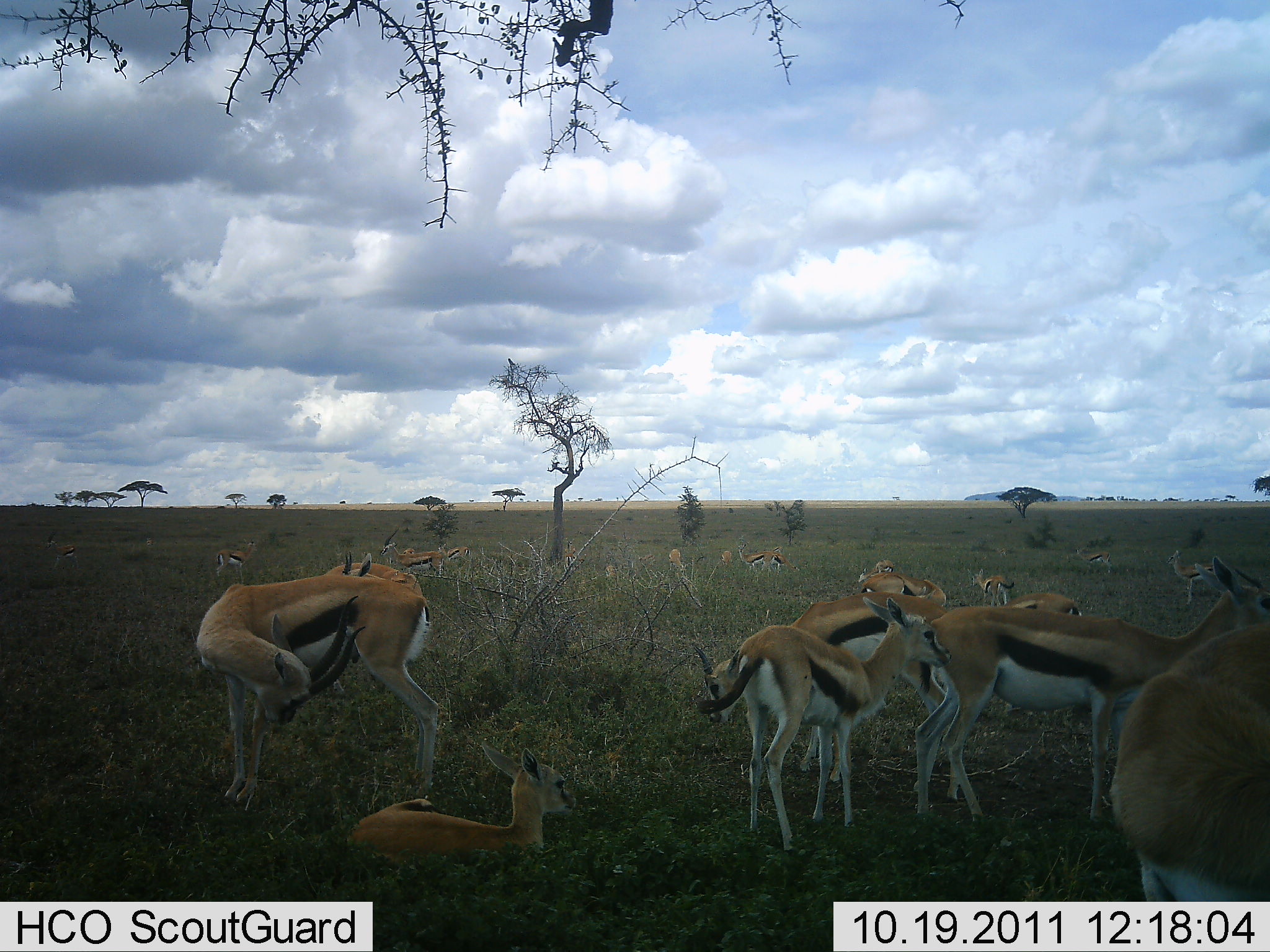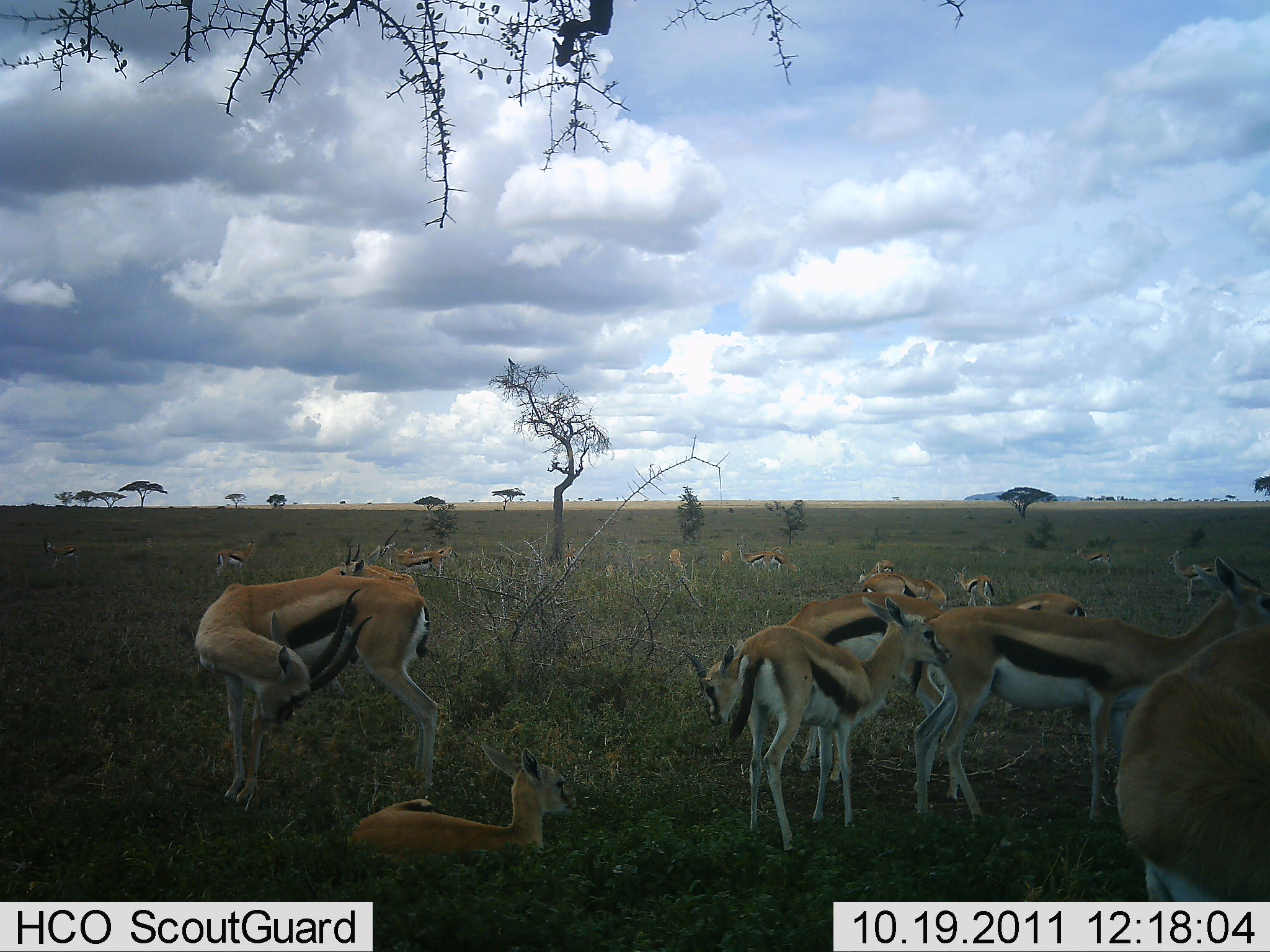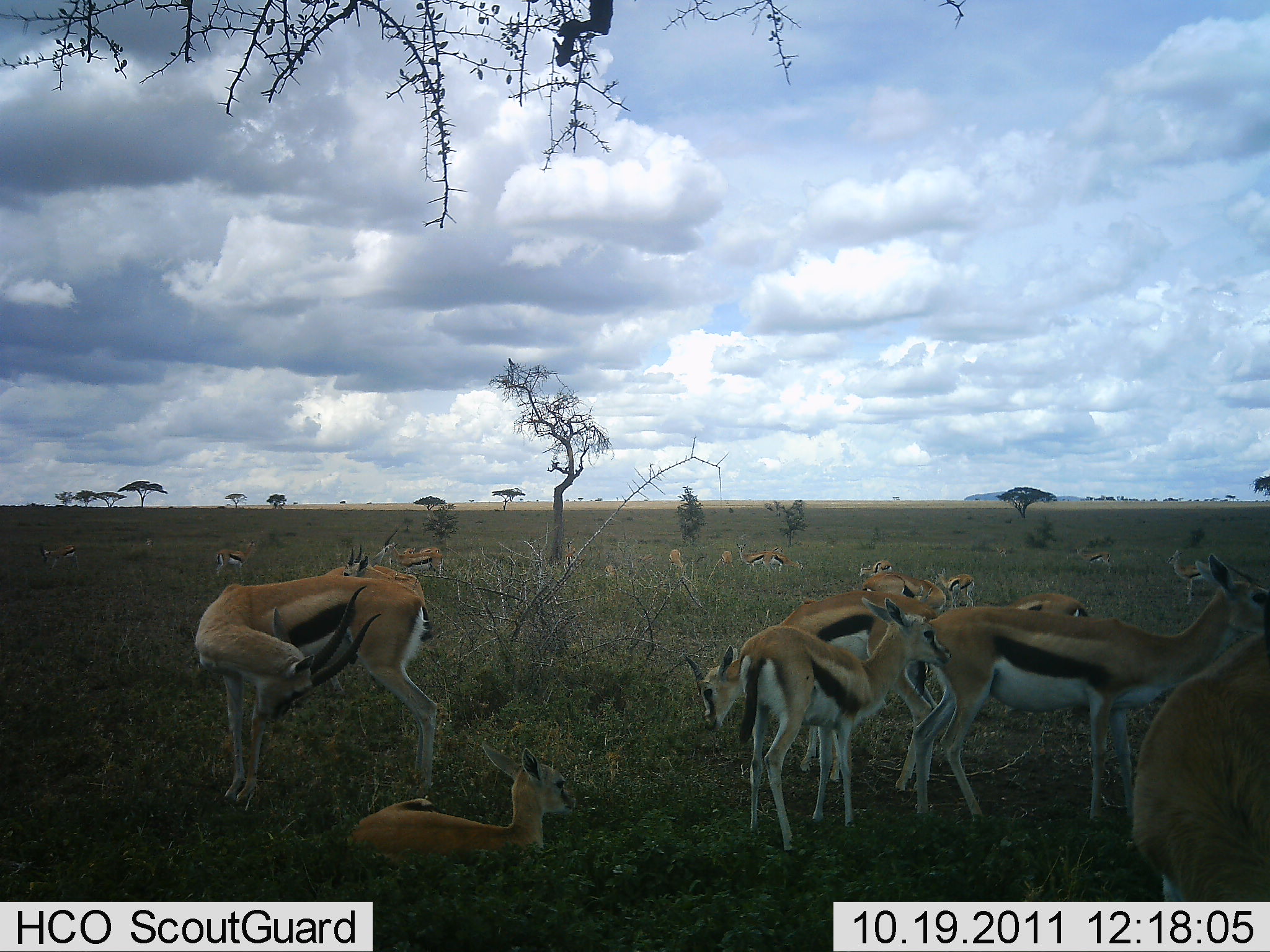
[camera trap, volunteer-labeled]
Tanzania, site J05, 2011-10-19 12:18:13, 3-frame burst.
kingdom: Animalia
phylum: Chordata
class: Mammalia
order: Artiodactyla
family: Bovidae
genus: Eudorcas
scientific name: Eudorcas thomsonii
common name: thomson's gazelle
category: gazellethomsons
Gazellethomsons (thomson's gazelle) (Eudorcas thomsonii), count 11-50. Behavior (volunteer vote fractions): standing 100%, resting 67%, moving 8%, interacting 8%. Young present (vote fraction): 25%. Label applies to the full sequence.